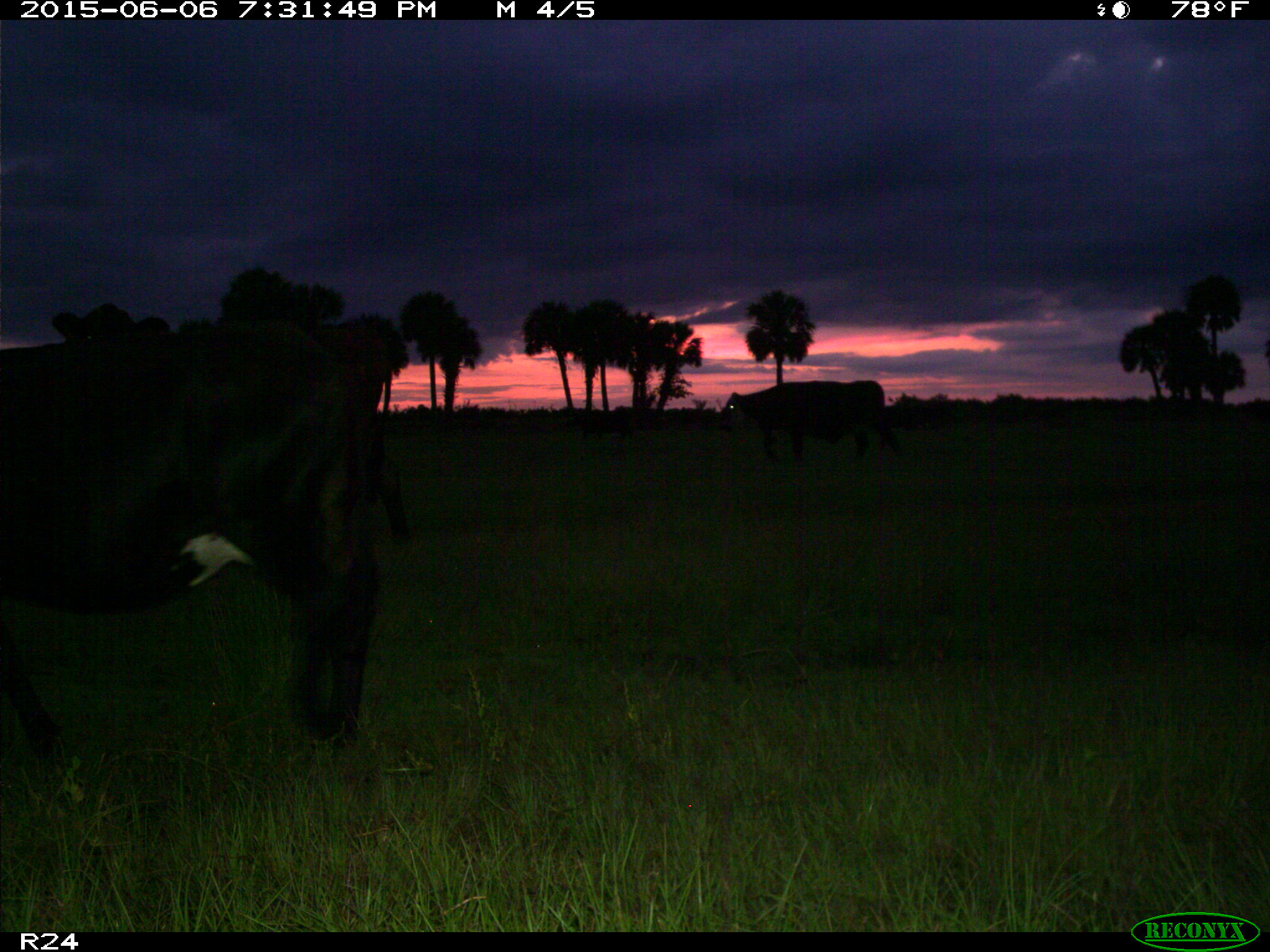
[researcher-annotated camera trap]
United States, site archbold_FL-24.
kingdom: Animalia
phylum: Chordata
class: Mammalia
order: Artiodactyla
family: Bovidae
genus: Bos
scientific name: Bos taurus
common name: domestic cow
Bos taurus (domestic cow).